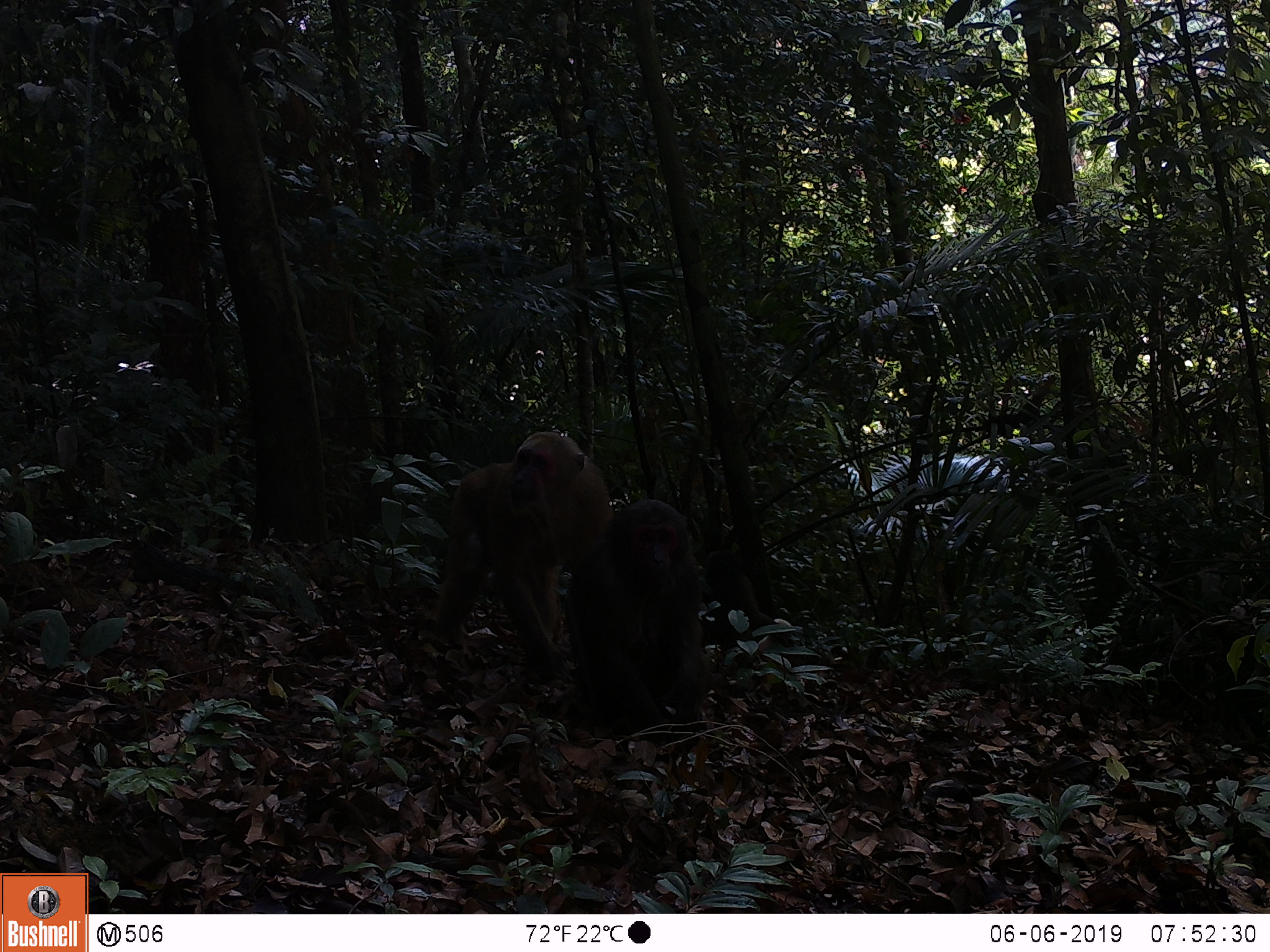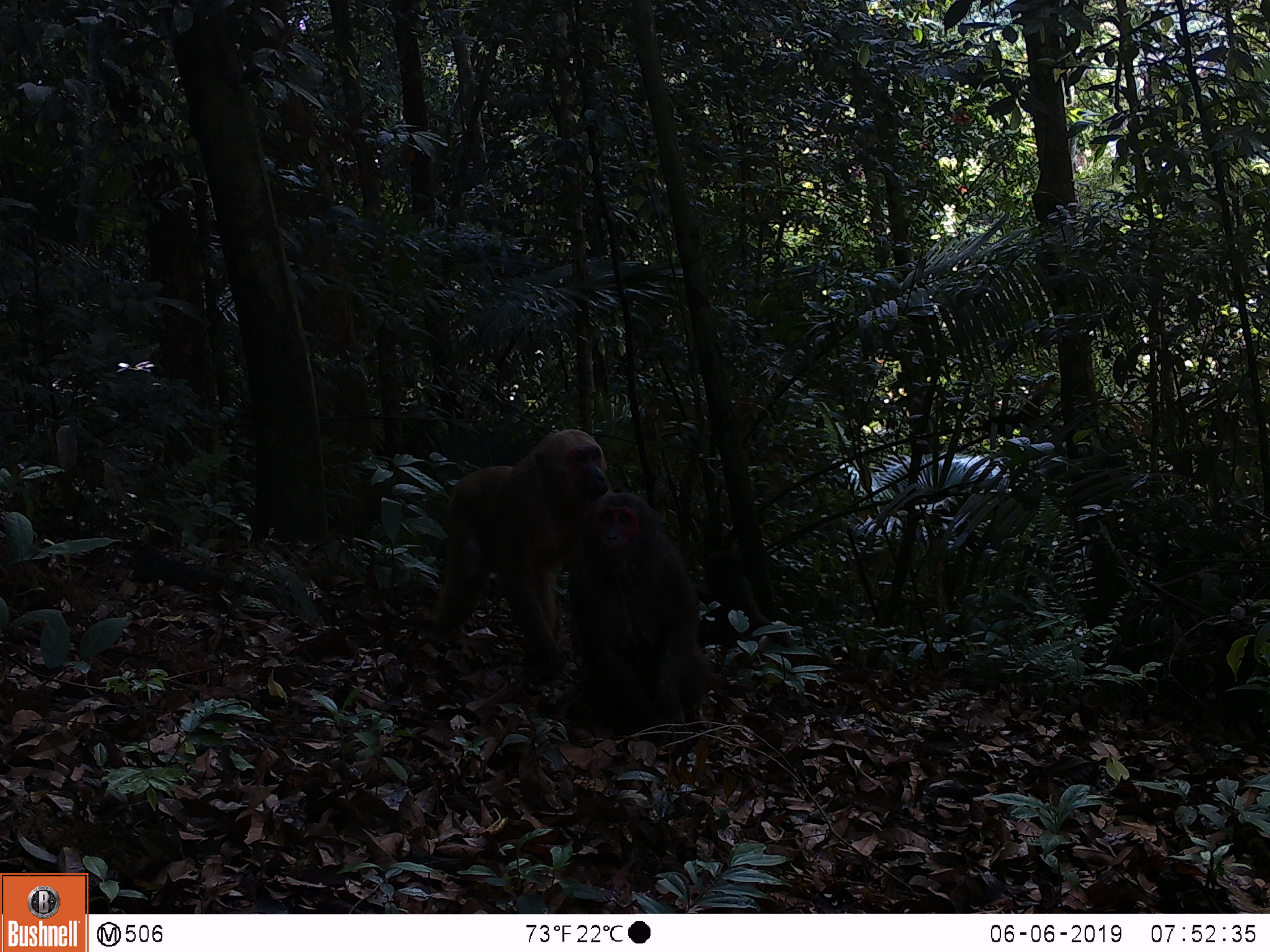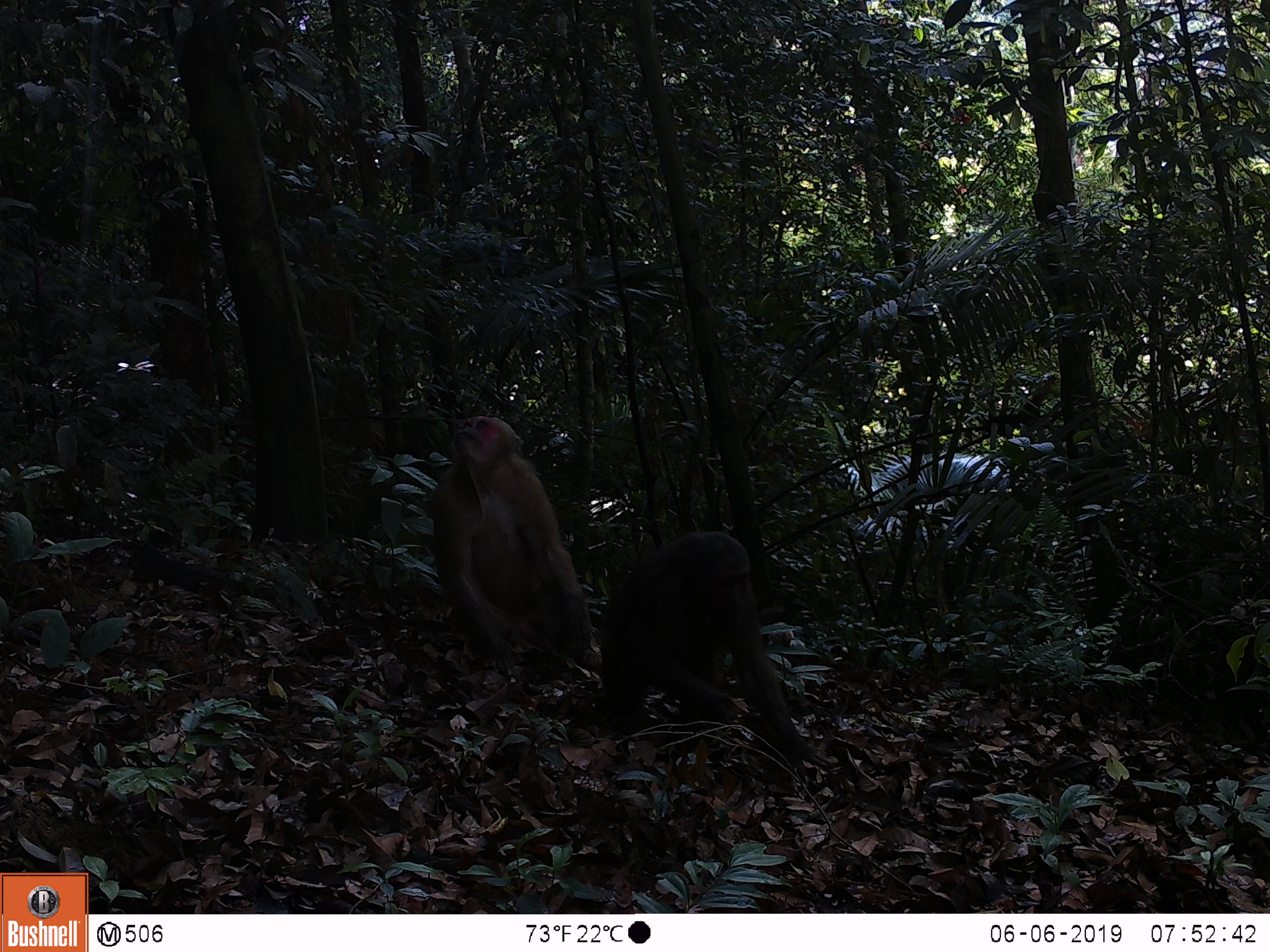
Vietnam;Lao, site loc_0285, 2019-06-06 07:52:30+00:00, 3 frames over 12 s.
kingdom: Animalia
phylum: Chordata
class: Mammalia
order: Primates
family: Cercopithecidae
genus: Macaca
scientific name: Macaca arctoides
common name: stump-tailed macaque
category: stump tailed macaque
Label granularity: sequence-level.